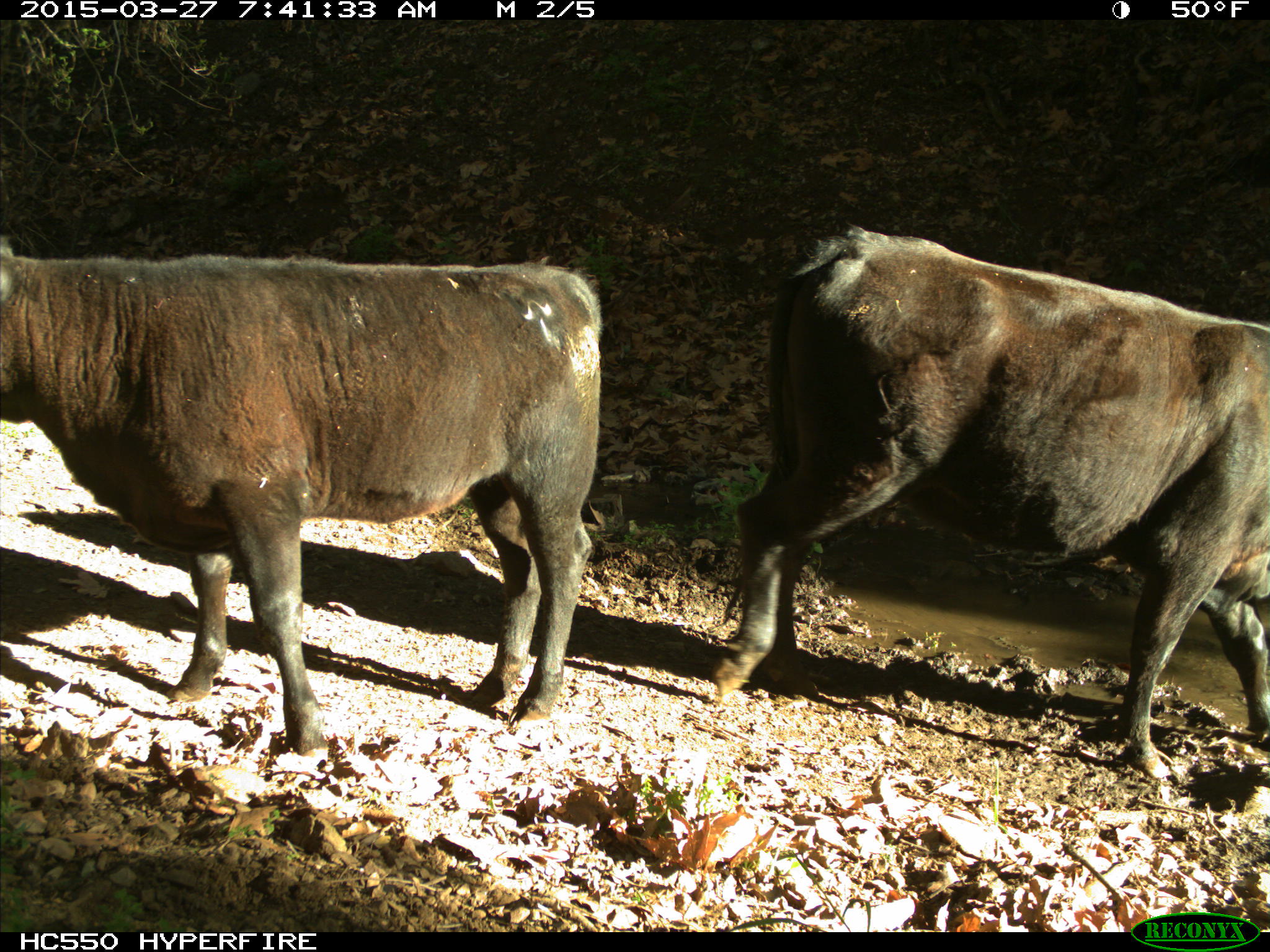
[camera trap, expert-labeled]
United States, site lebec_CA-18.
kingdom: Animalia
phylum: Chordata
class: Mammalia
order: Artiodactyla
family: Bovidae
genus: Bos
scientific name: Bos taurus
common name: domestic cow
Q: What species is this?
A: Bos taurus (domestic cow).